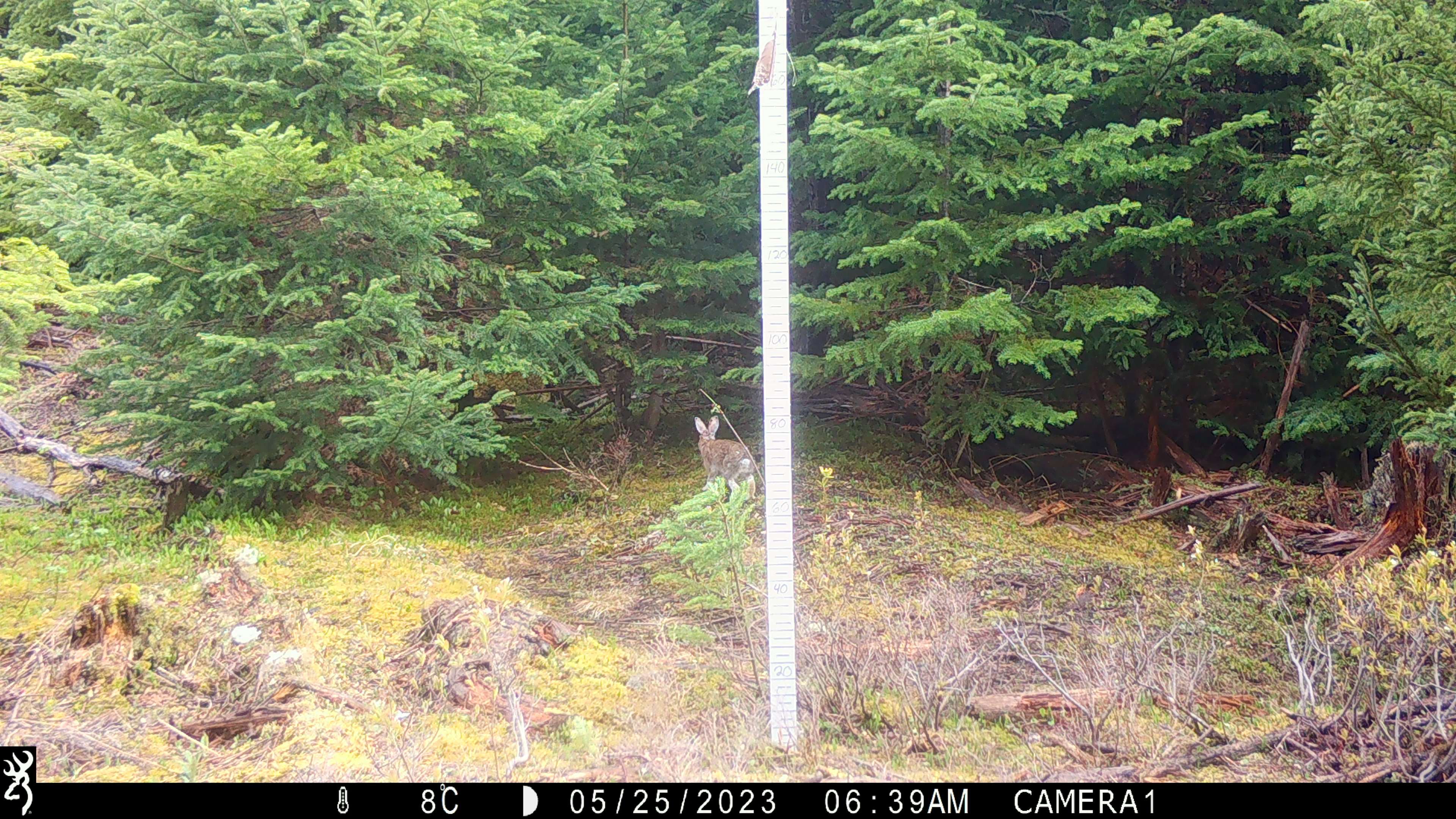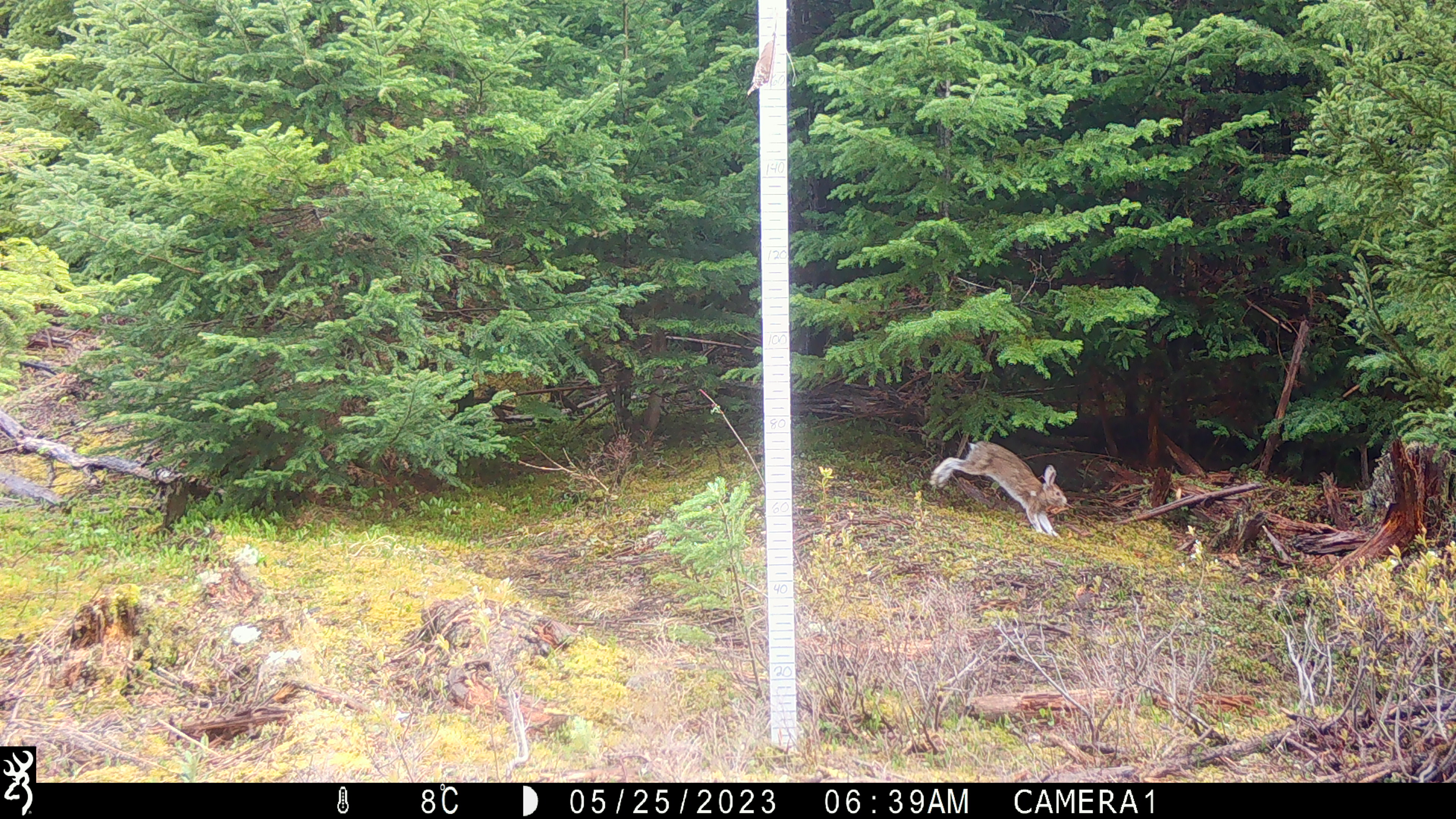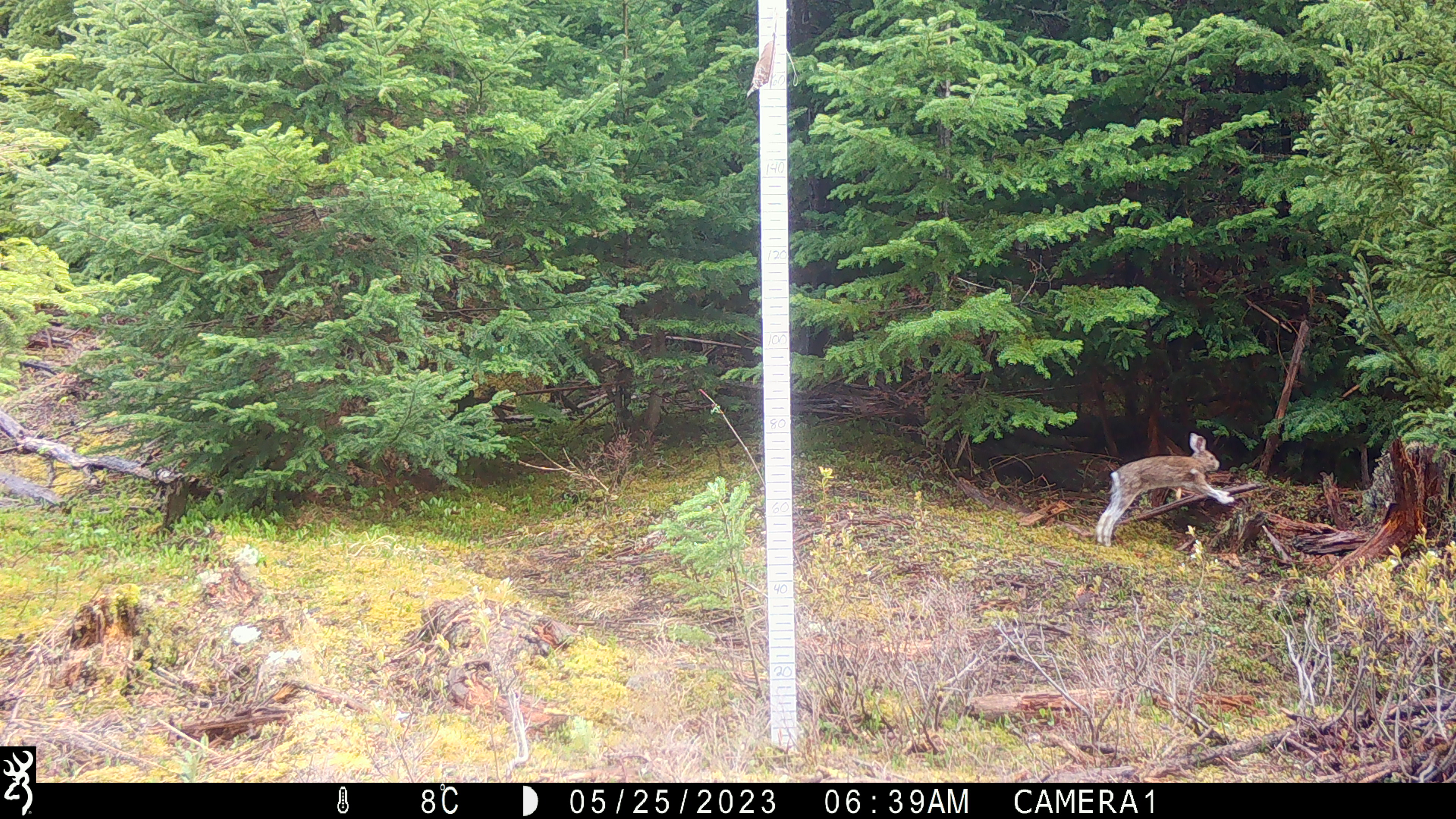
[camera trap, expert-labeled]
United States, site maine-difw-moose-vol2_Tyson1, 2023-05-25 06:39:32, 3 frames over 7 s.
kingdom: Animalia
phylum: Chordata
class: Mammalia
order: Lagomorpha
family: Leporidae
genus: Lepus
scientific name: Lepus americanus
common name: snowshoe hare